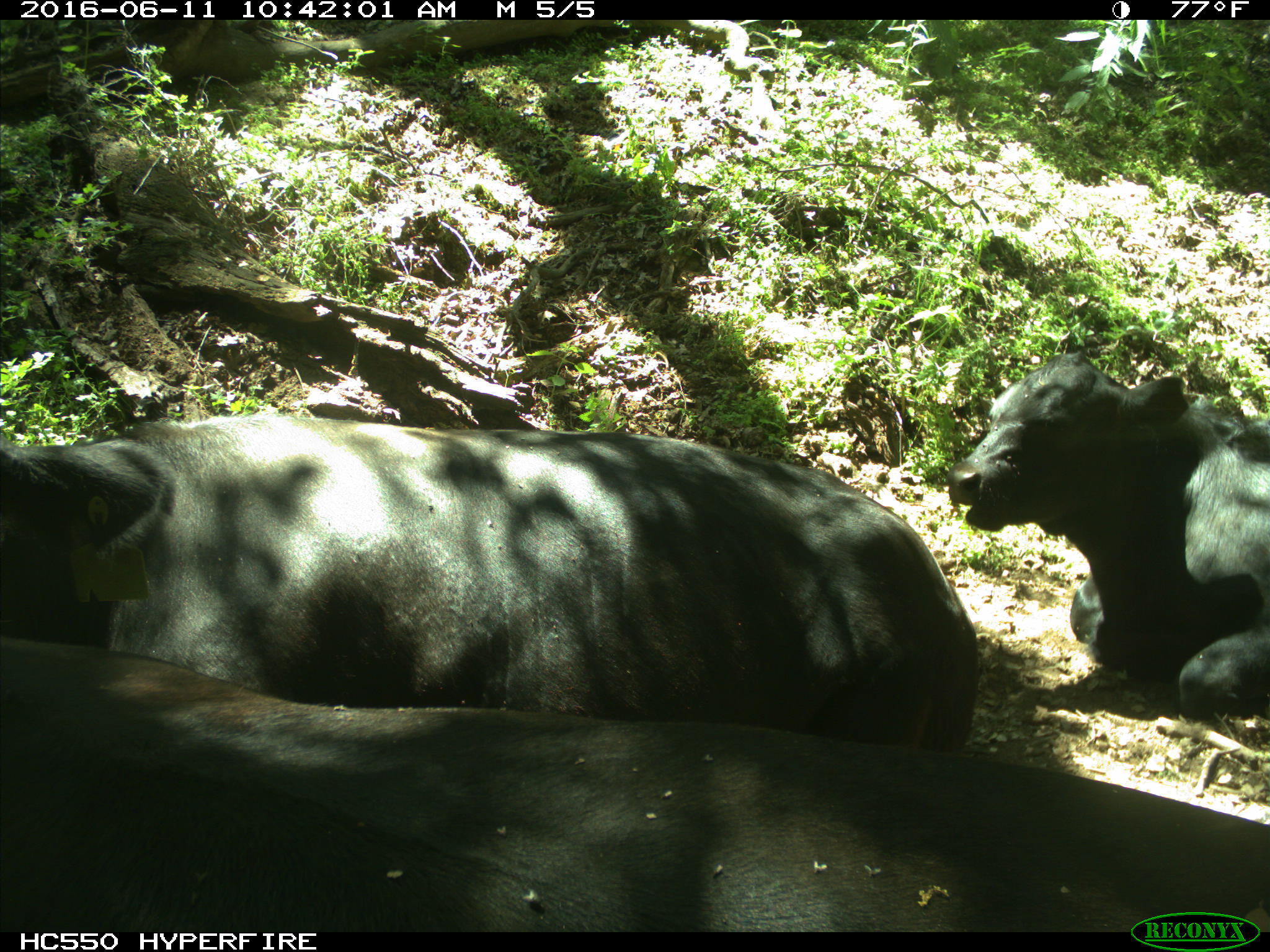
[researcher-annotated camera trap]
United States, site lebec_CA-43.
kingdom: Animalia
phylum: Chordata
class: Mammalia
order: Artiodactyla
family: Bovidae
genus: Bos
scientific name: Bos taurus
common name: domestic cow